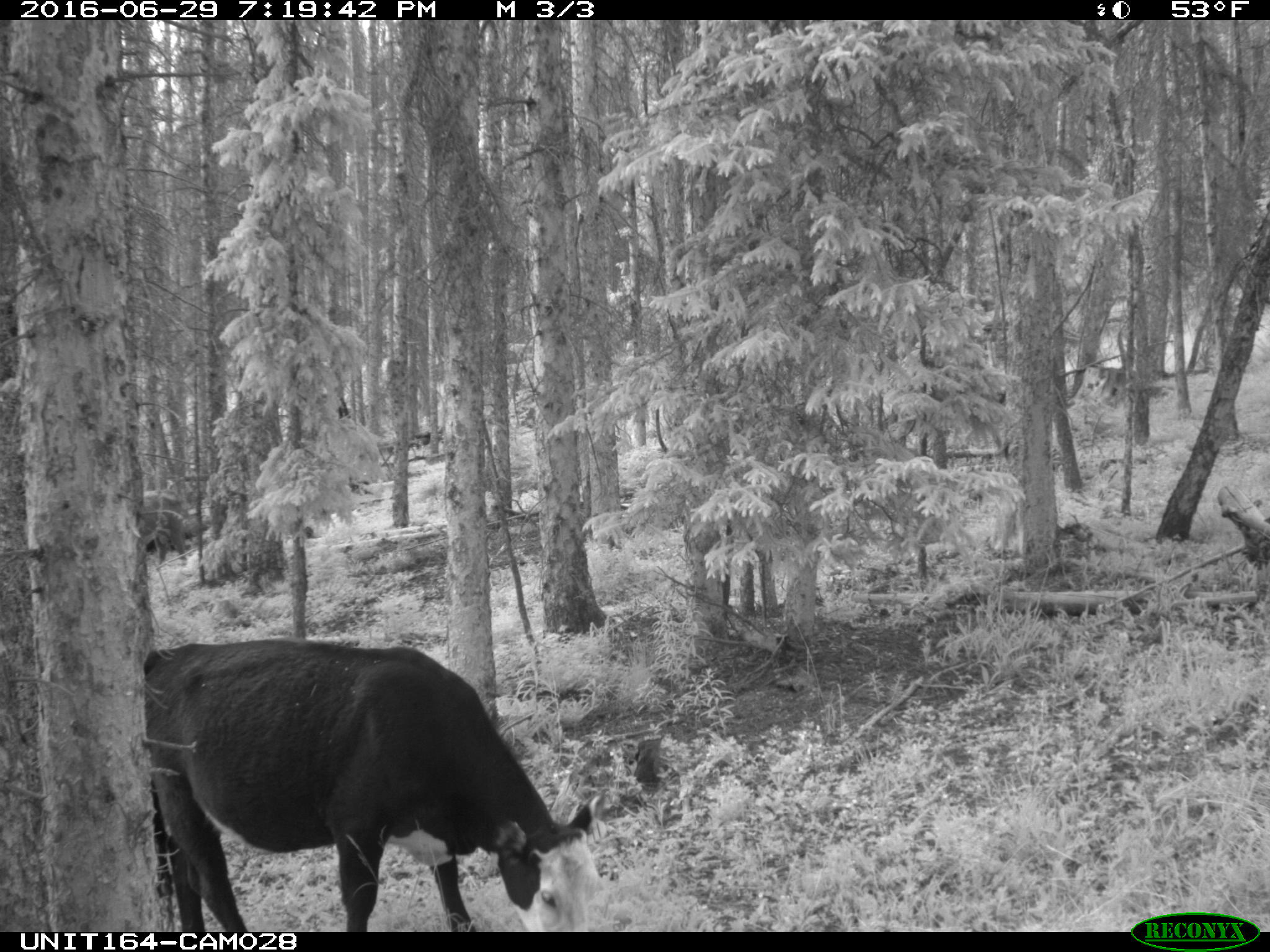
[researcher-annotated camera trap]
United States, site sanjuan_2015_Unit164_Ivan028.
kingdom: Animalia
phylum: Chordata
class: Mammalia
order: Artiodactyla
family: Bovidae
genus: Bos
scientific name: Bos taurus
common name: domestic cow